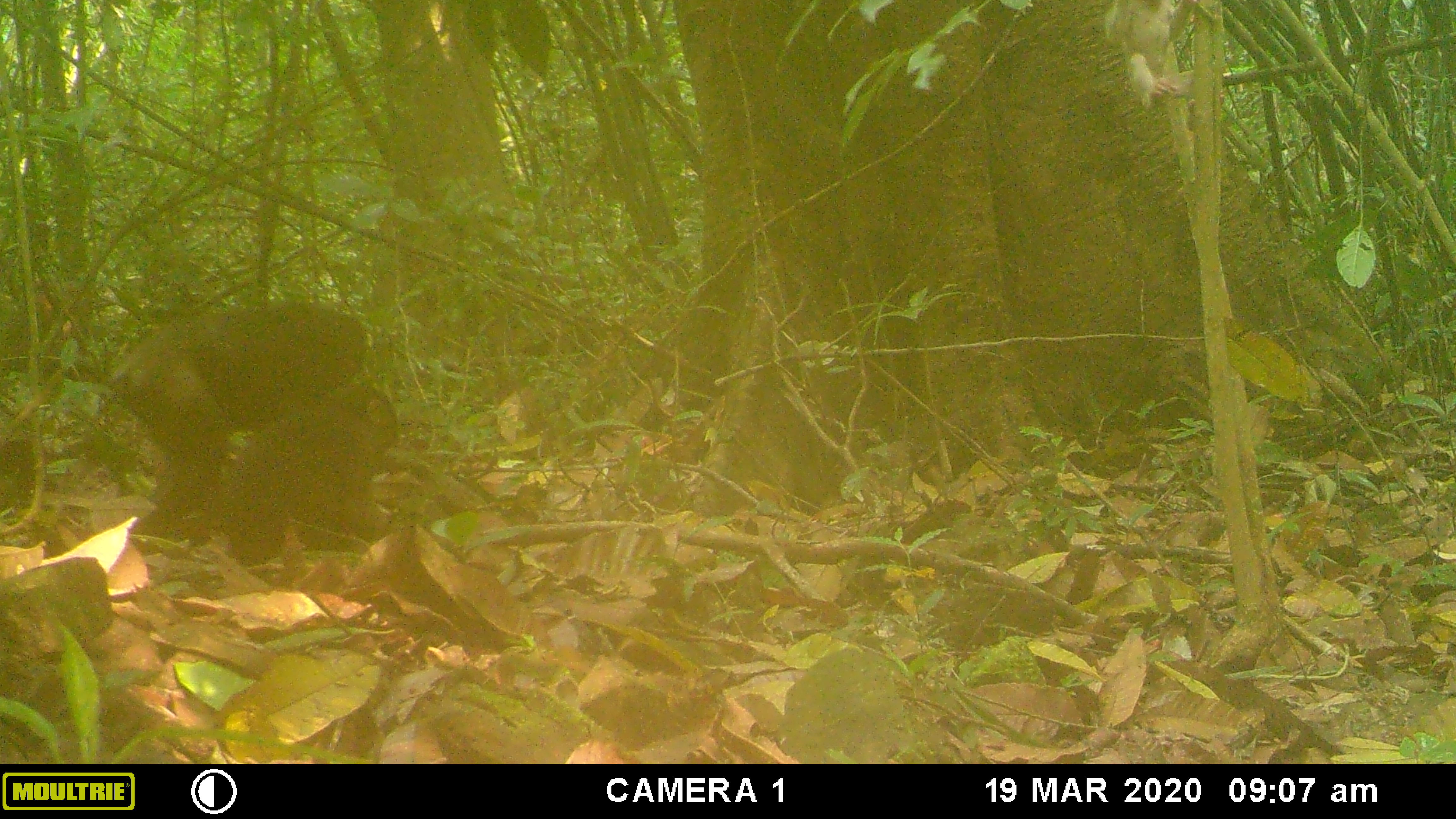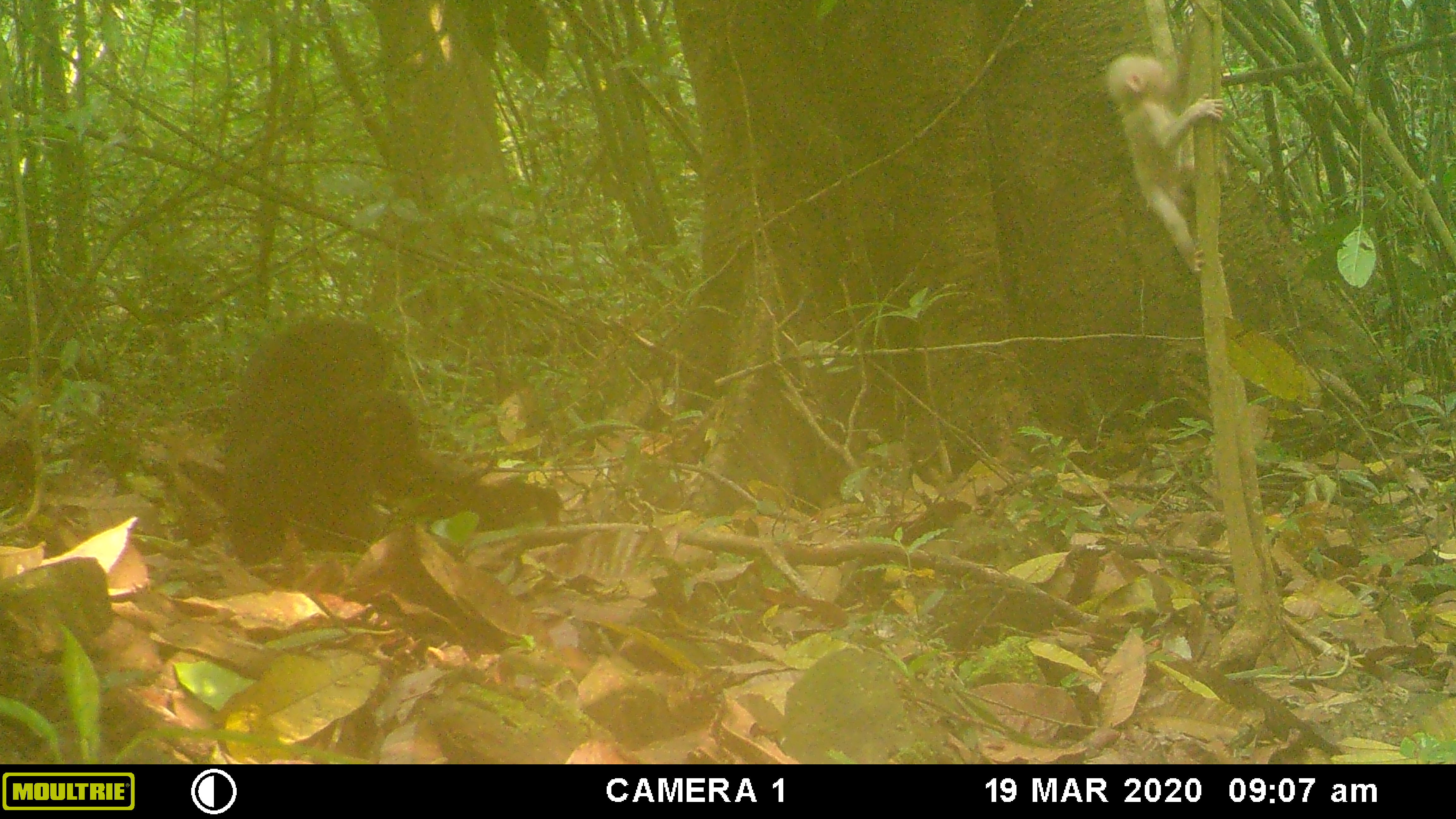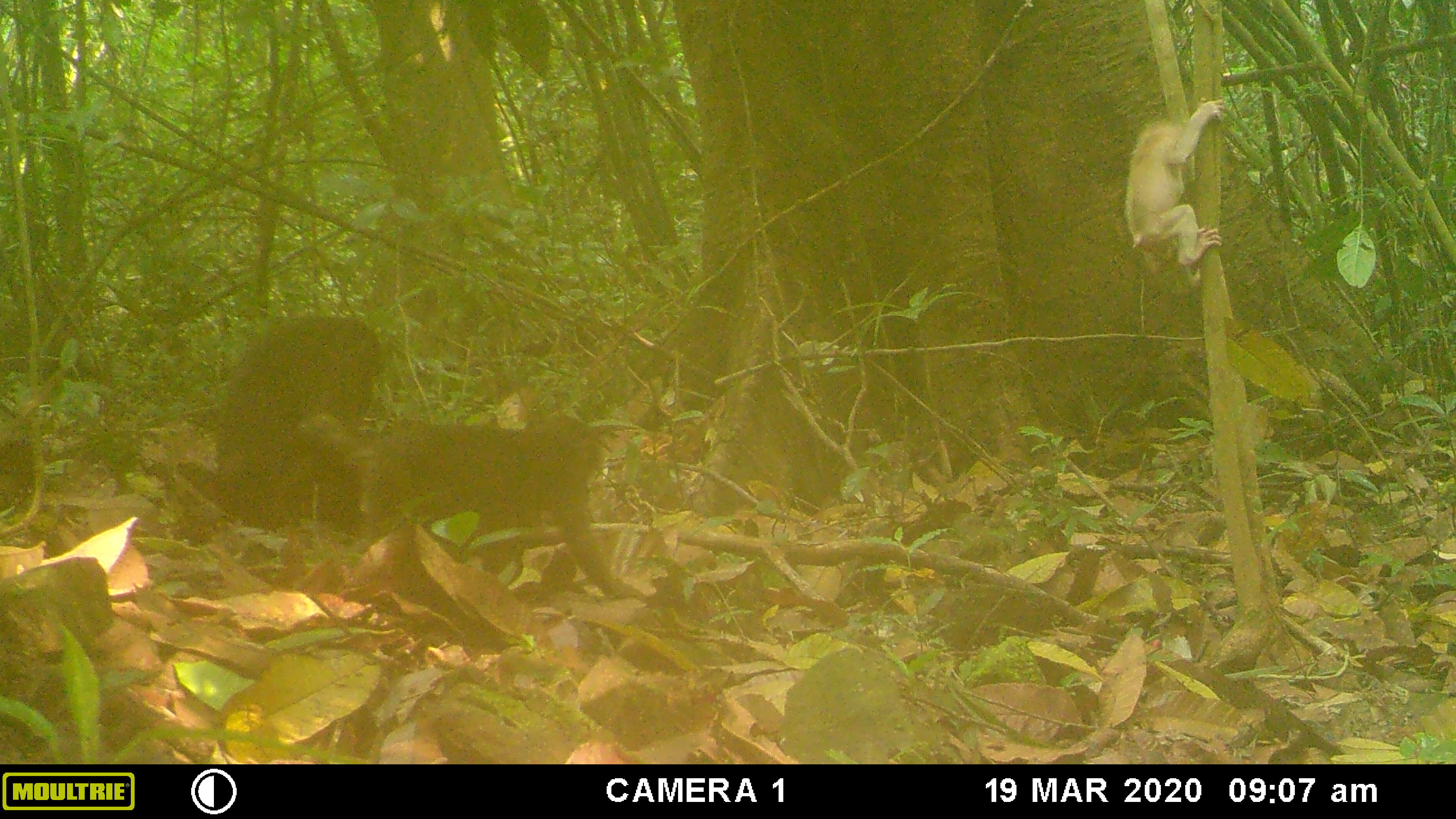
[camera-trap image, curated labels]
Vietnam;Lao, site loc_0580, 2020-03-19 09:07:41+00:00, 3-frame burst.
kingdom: Animalia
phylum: Chordata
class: Mammalia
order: Primates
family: Cercopithecidae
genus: Macaca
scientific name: Macaca arctoides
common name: stump-tailed macaque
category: stump tailed macaque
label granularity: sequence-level